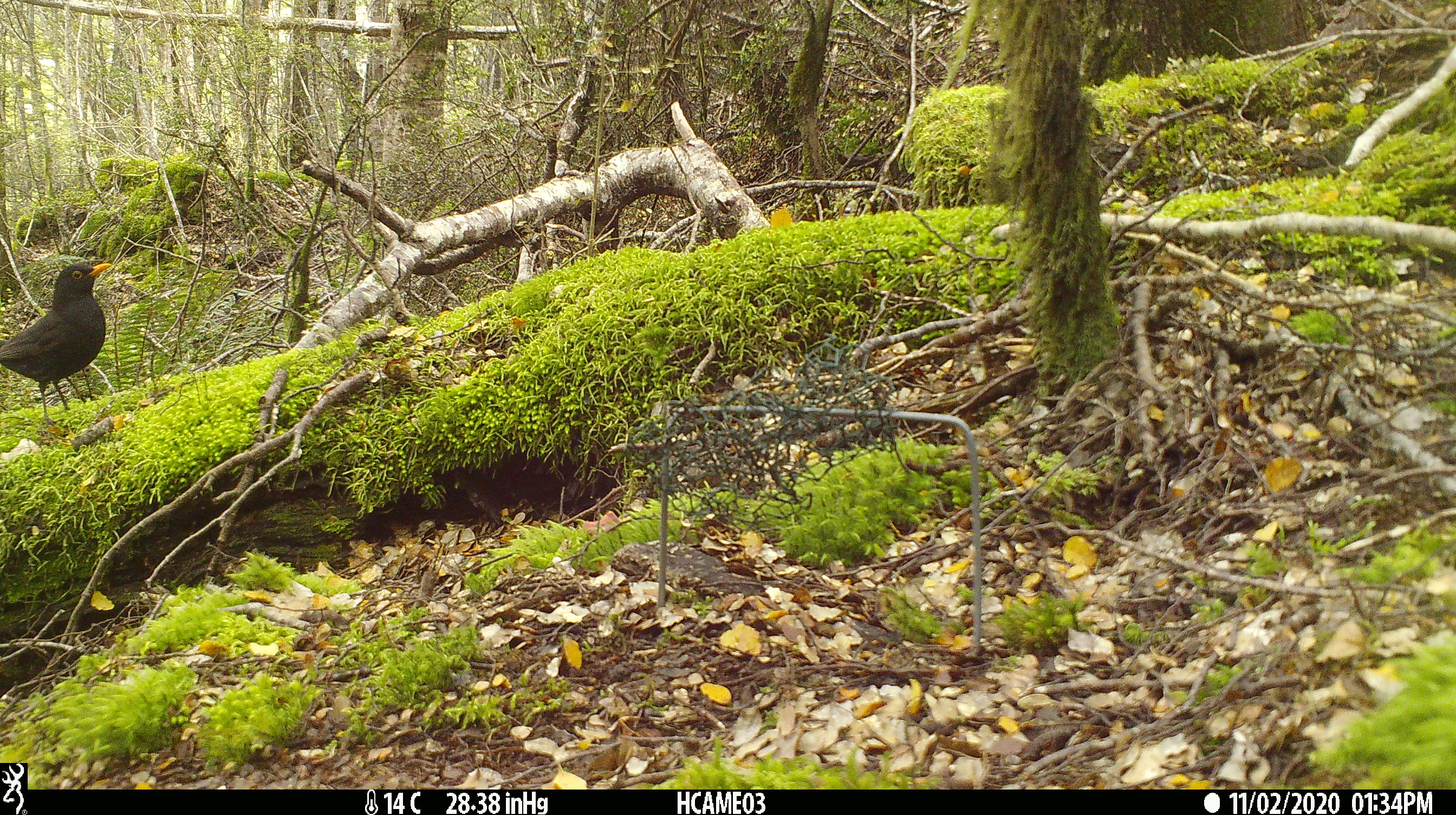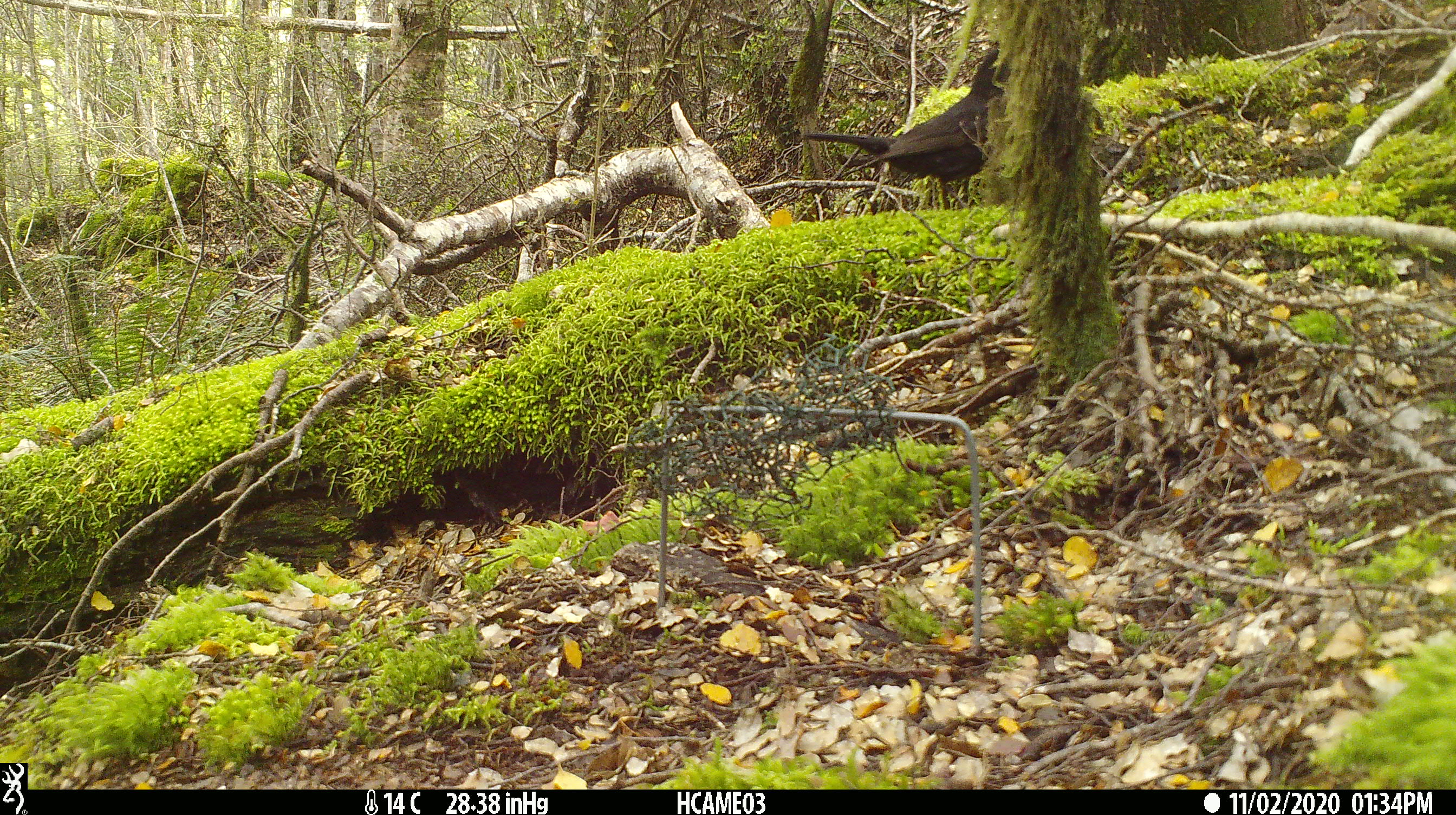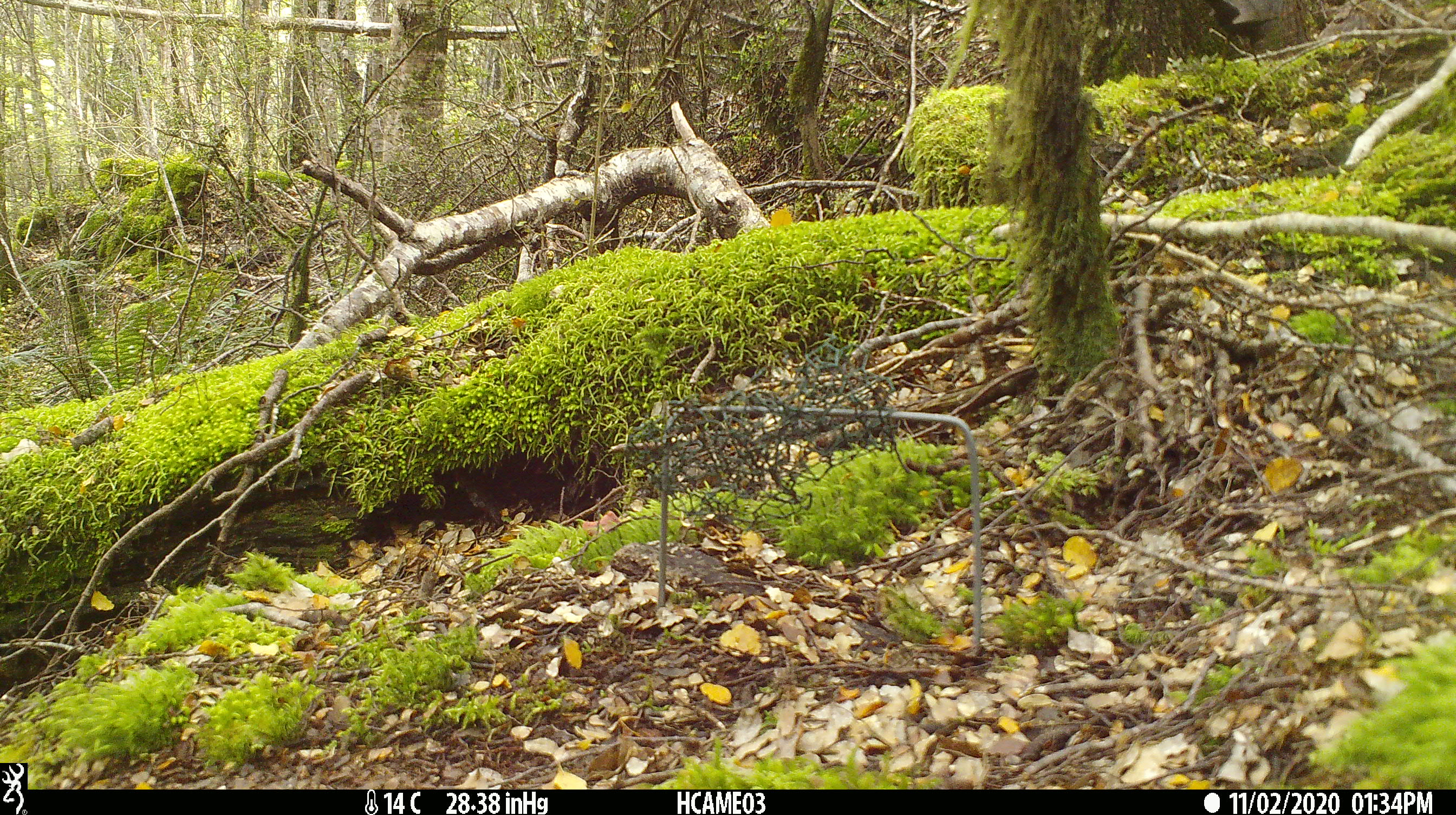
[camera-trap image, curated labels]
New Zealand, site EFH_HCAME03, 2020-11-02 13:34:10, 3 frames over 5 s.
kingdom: Animalia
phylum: Chordata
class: Aves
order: Passeriformes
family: Turdidae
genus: Turdus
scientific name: Turdus merula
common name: eurasian blackbird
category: blackbird